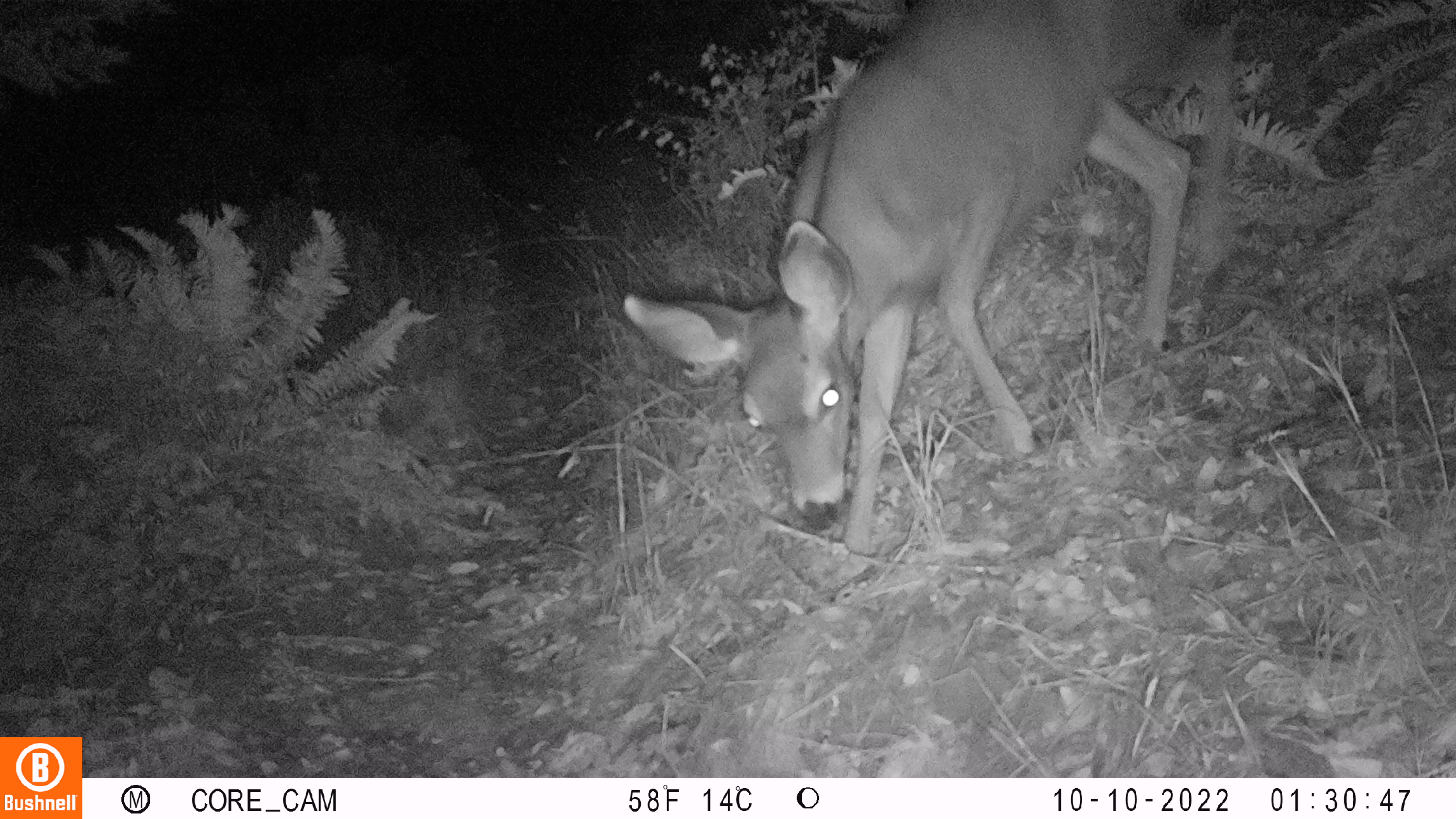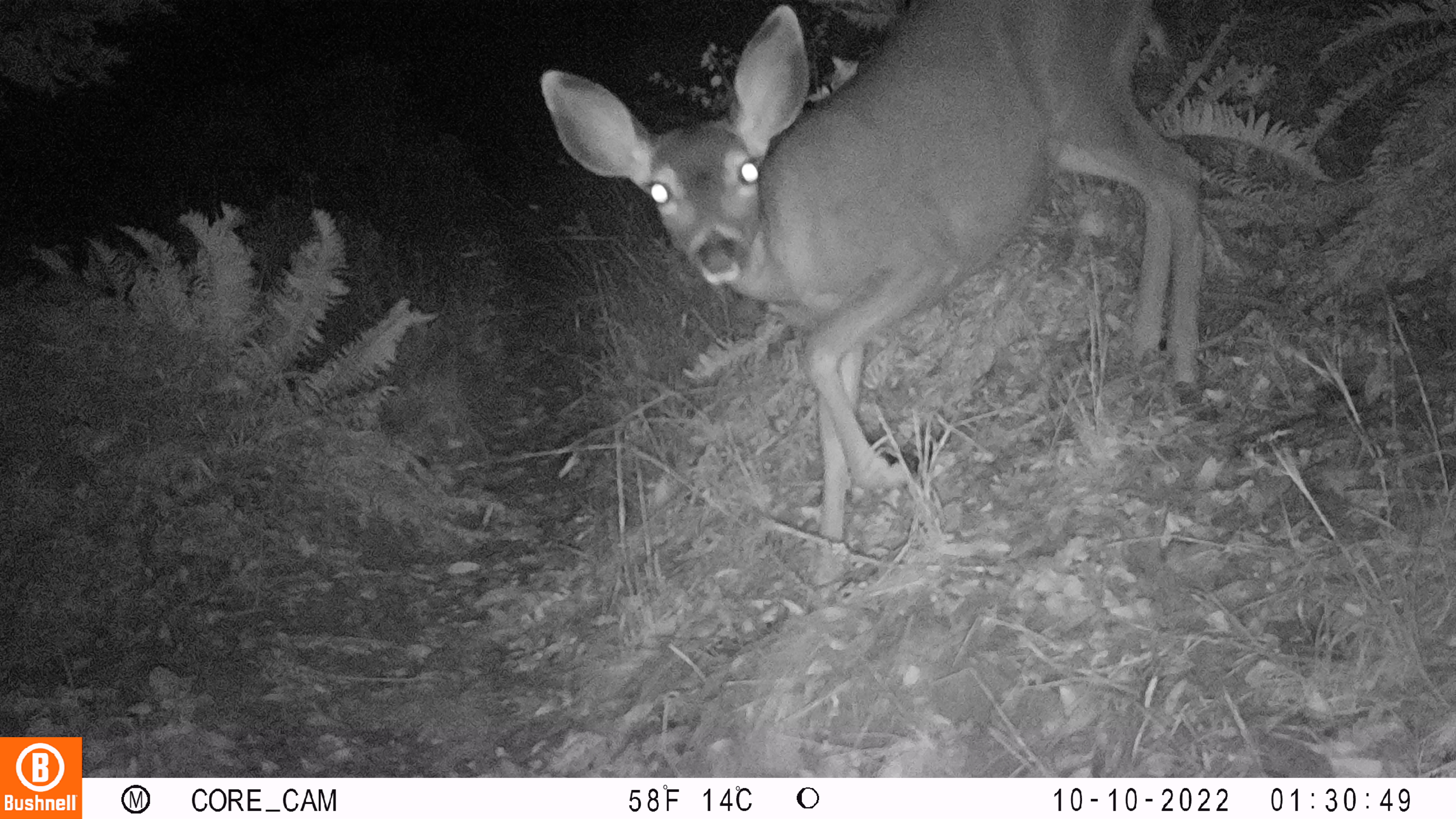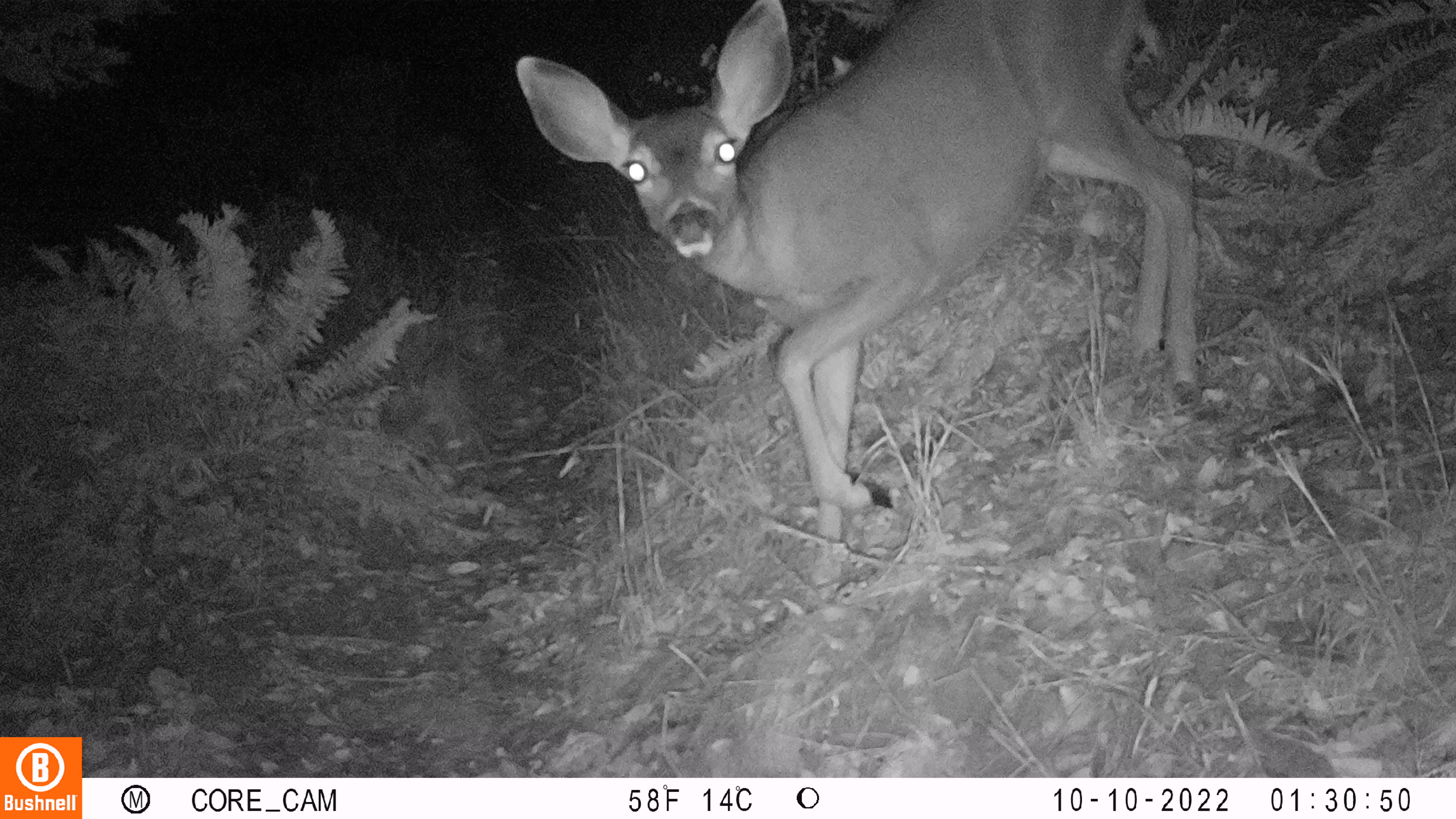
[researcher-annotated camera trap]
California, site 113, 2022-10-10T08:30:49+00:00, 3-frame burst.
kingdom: Animalia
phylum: Chordata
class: Mammalia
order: Artiodactyla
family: Cervidae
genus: Odocoileus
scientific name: Odocoileus hemionus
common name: mule deer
Mule deer (Odocoileus hemionus).